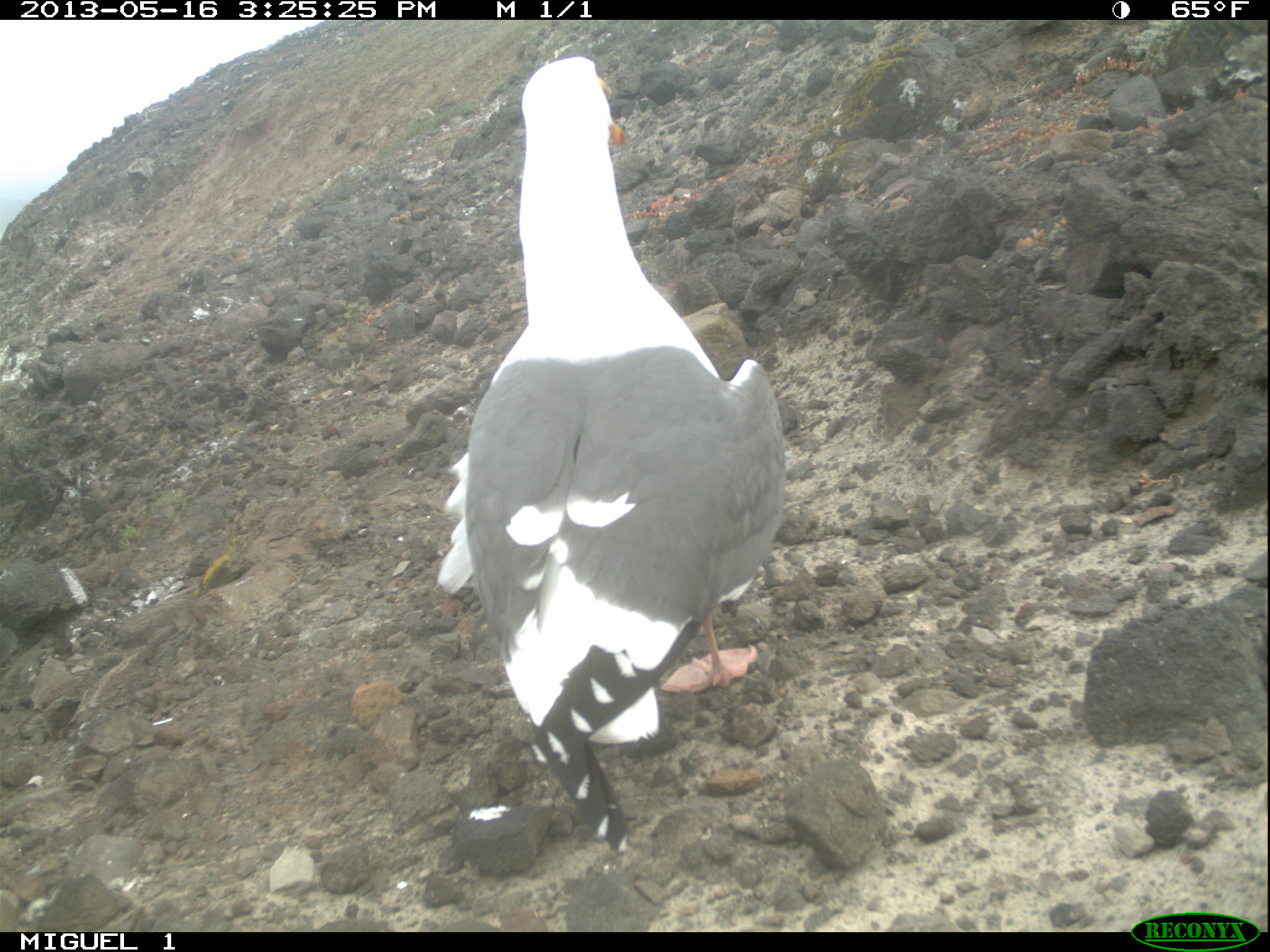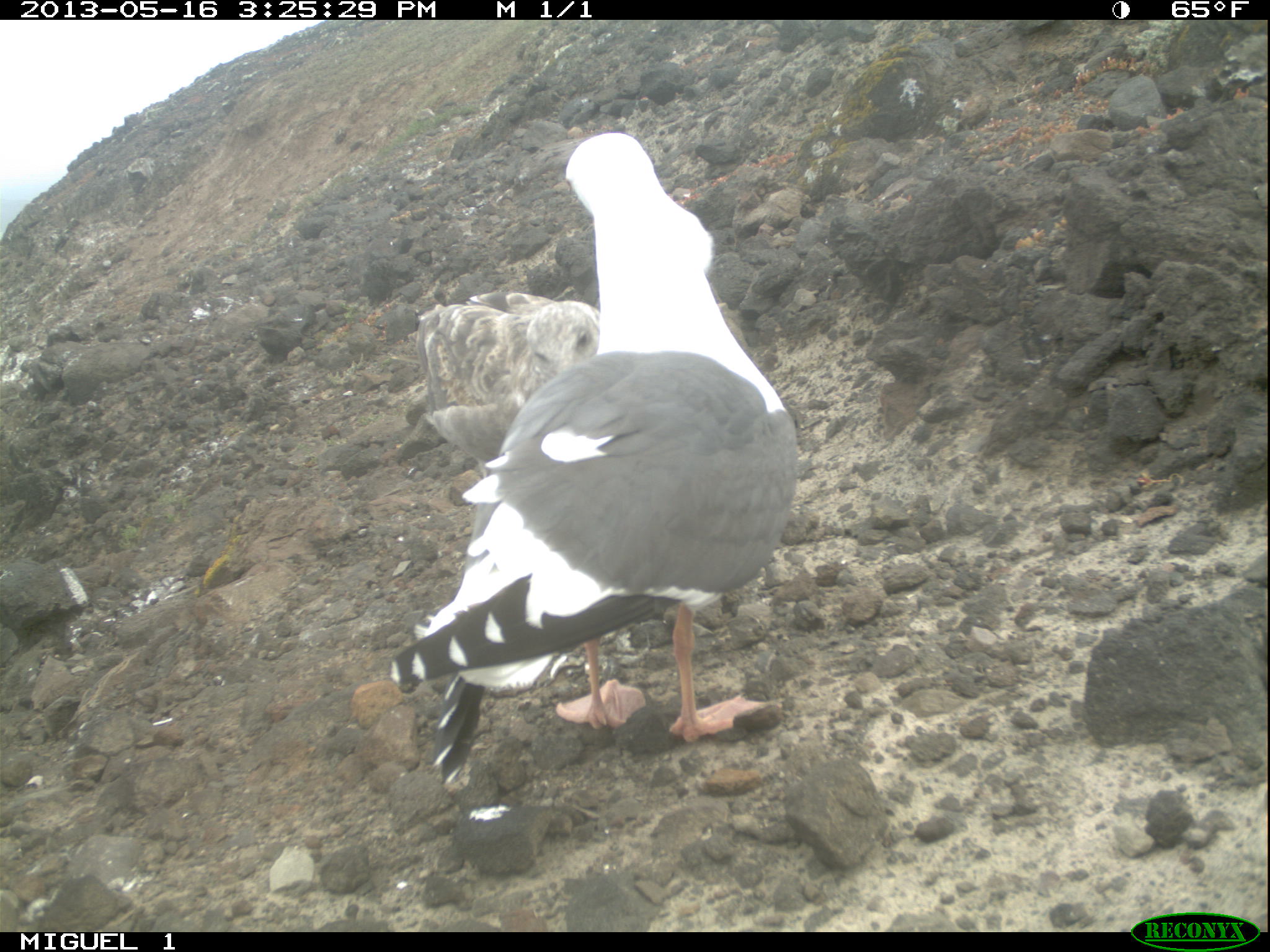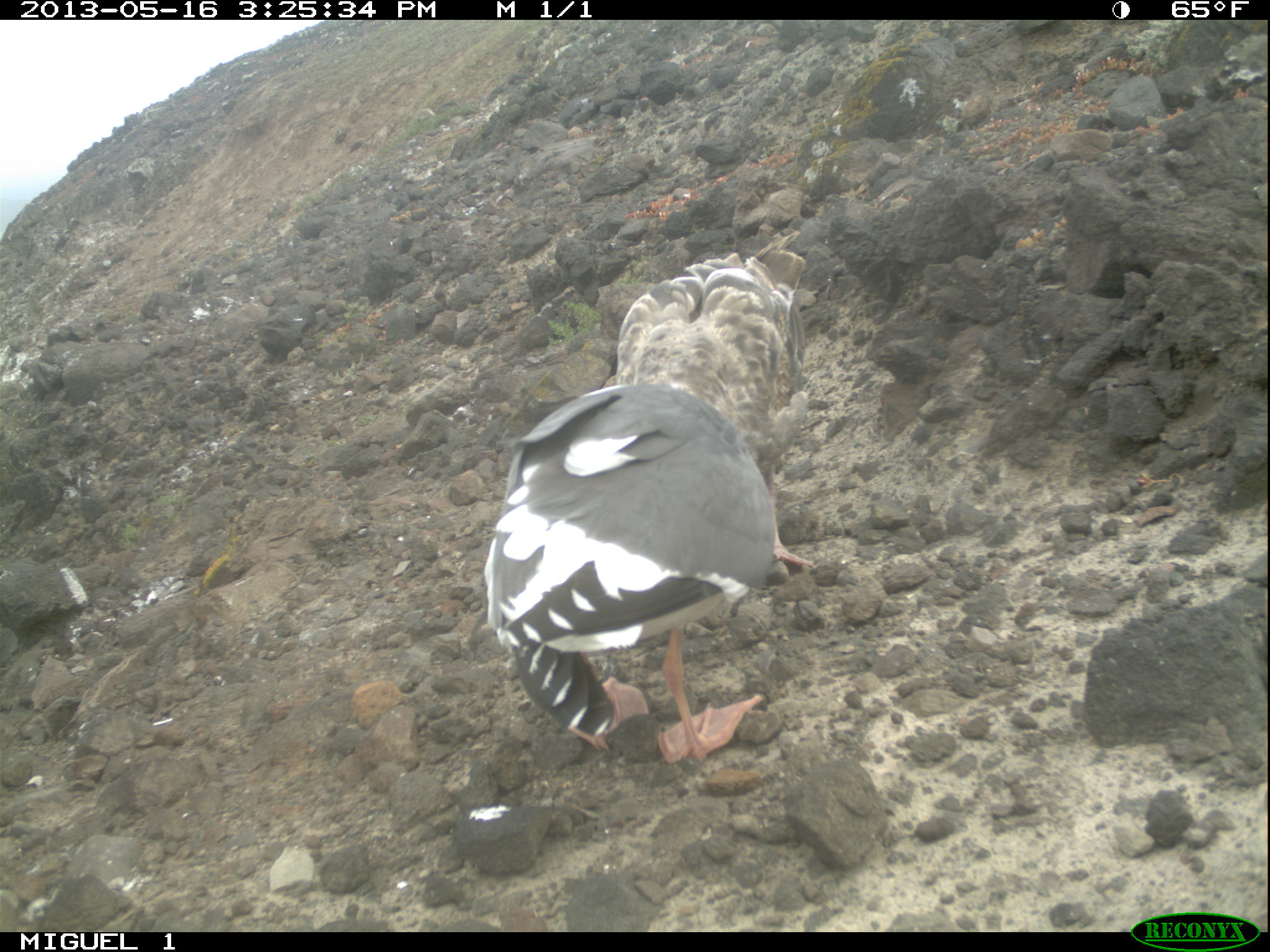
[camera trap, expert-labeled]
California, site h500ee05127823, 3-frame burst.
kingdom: Animalia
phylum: Chordata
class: Aves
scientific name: Aves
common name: bird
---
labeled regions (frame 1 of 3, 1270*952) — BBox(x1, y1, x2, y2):
bird: BBox(438, 55, 784, 855)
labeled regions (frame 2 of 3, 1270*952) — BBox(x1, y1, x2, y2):
bird: BBox(389, 133, 797, 790); BBox(402, 291, 601, 481)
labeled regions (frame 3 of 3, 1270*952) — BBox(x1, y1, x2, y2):
bird: BBox(483, 383, 776, 764); BBox(601, 231, 818, 570)